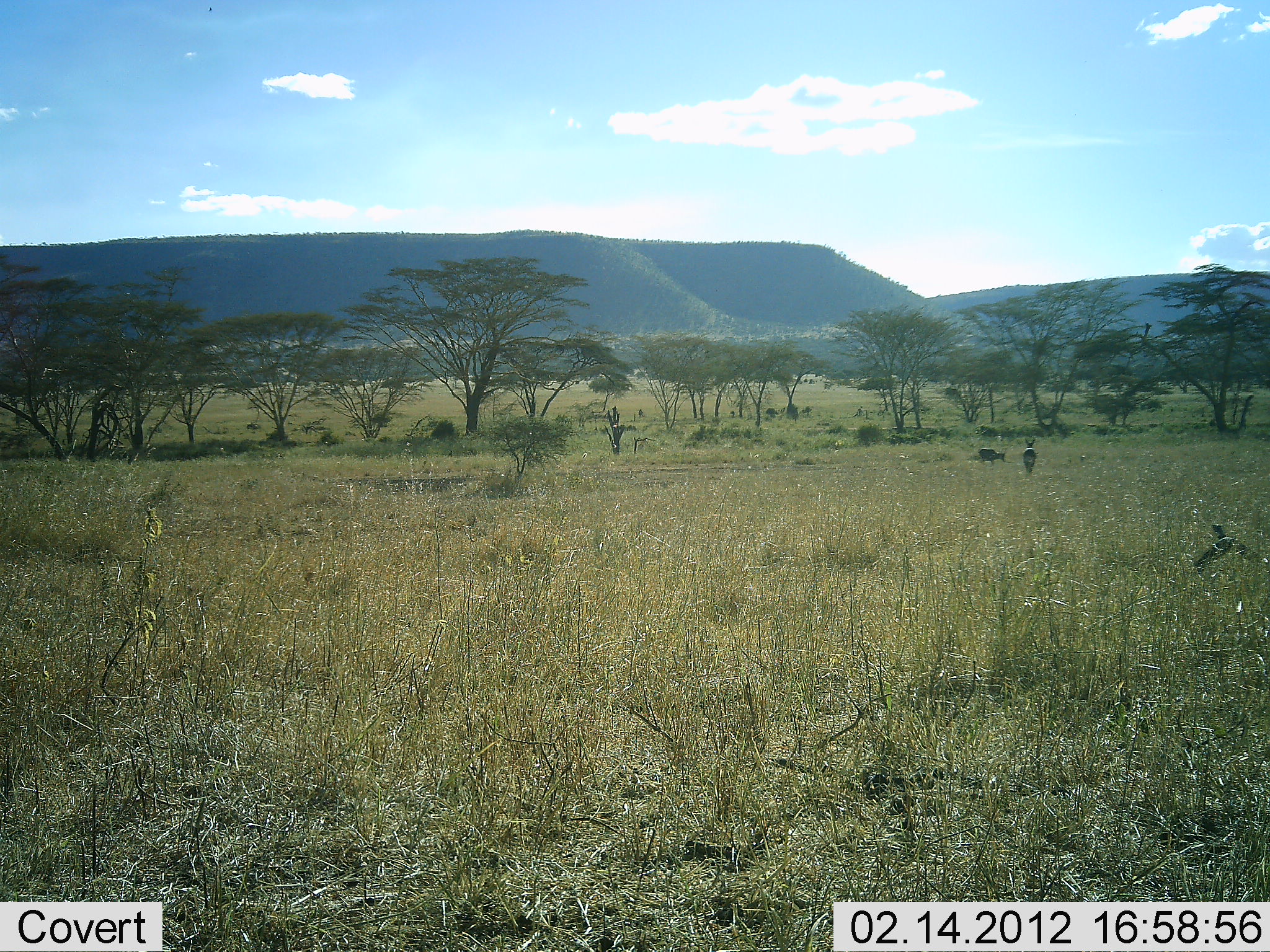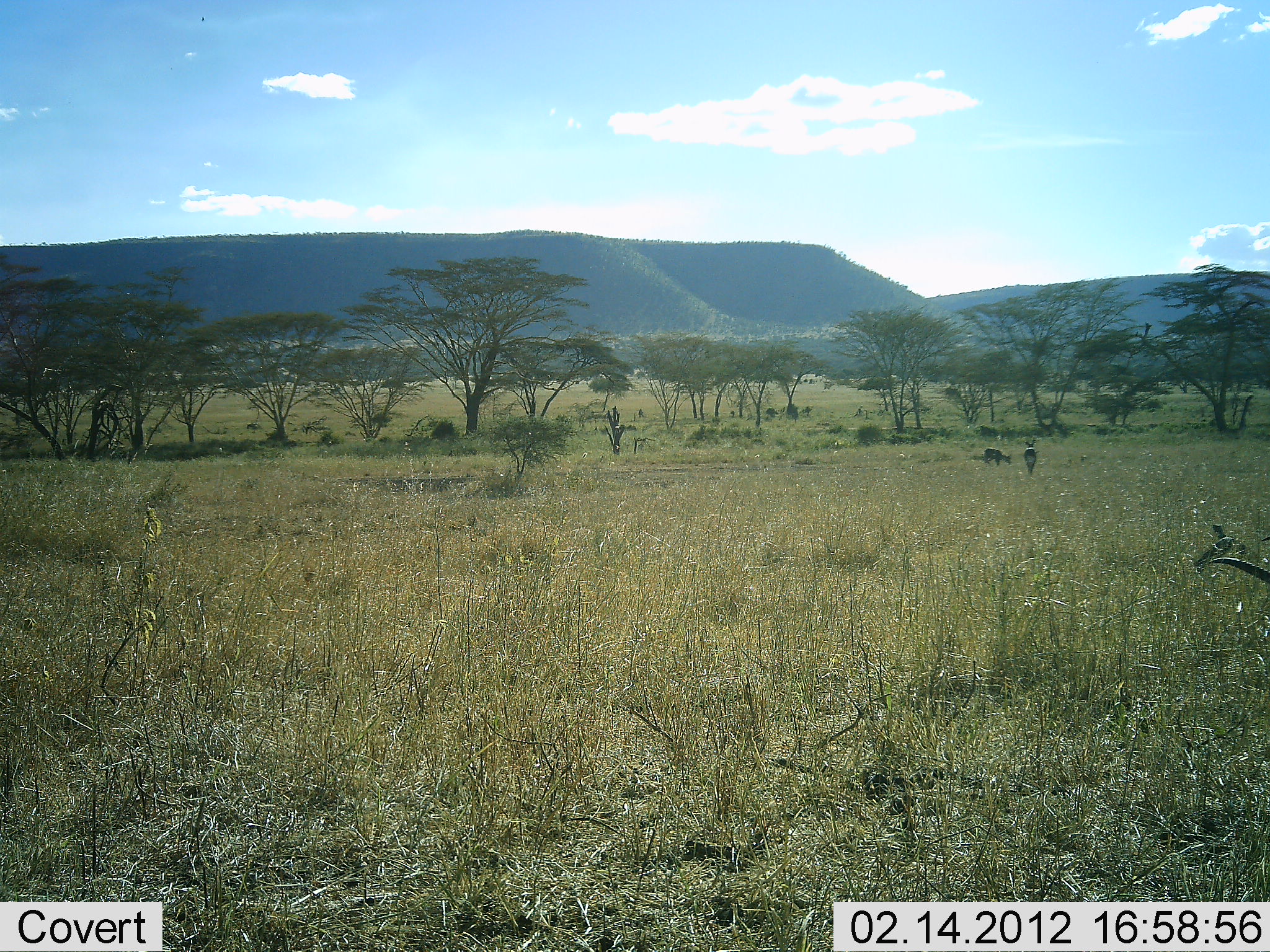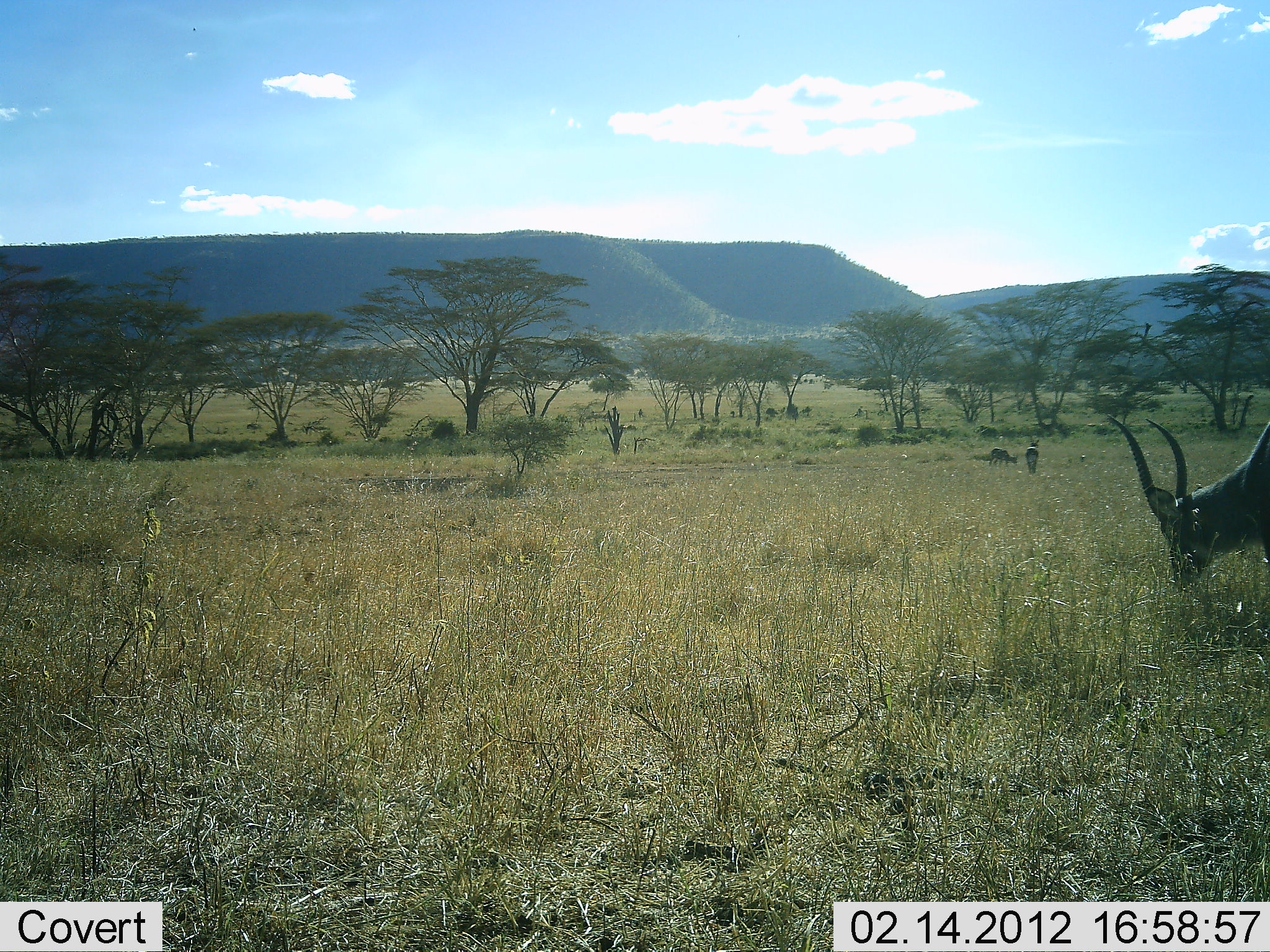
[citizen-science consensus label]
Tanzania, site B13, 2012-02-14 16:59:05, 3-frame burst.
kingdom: Animalia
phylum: Chordata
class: Mammalia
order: Artiodactyla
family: Bovidae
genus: Kobus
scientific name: Kobus ellipsiprymnus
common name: waterbuck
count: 3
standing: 22%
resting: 0%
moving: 56%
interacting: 0%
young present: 0%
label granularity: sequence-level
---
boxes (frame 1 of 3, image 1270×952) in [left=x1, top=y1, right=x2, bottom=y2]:
animal: [left=978, top=447, right=1006, bottom=467]; [left=1023, top=437, right=1037, bottom=473]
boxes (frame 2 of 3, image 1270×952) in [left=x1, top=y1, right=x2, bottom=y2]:
animal: [left=1020, top=437, right=1038, bottom=474]; [left=983, top=446, right=1011, bottom=469]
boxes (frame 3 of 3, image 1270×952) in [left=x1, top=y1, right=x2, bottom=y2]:
animal: [left=1103, top=404, right=1269, bottom=587]; [left=1025, top=438, right=1042, bottom=475]; [left=988, top=448, right=1018, bottom=465]